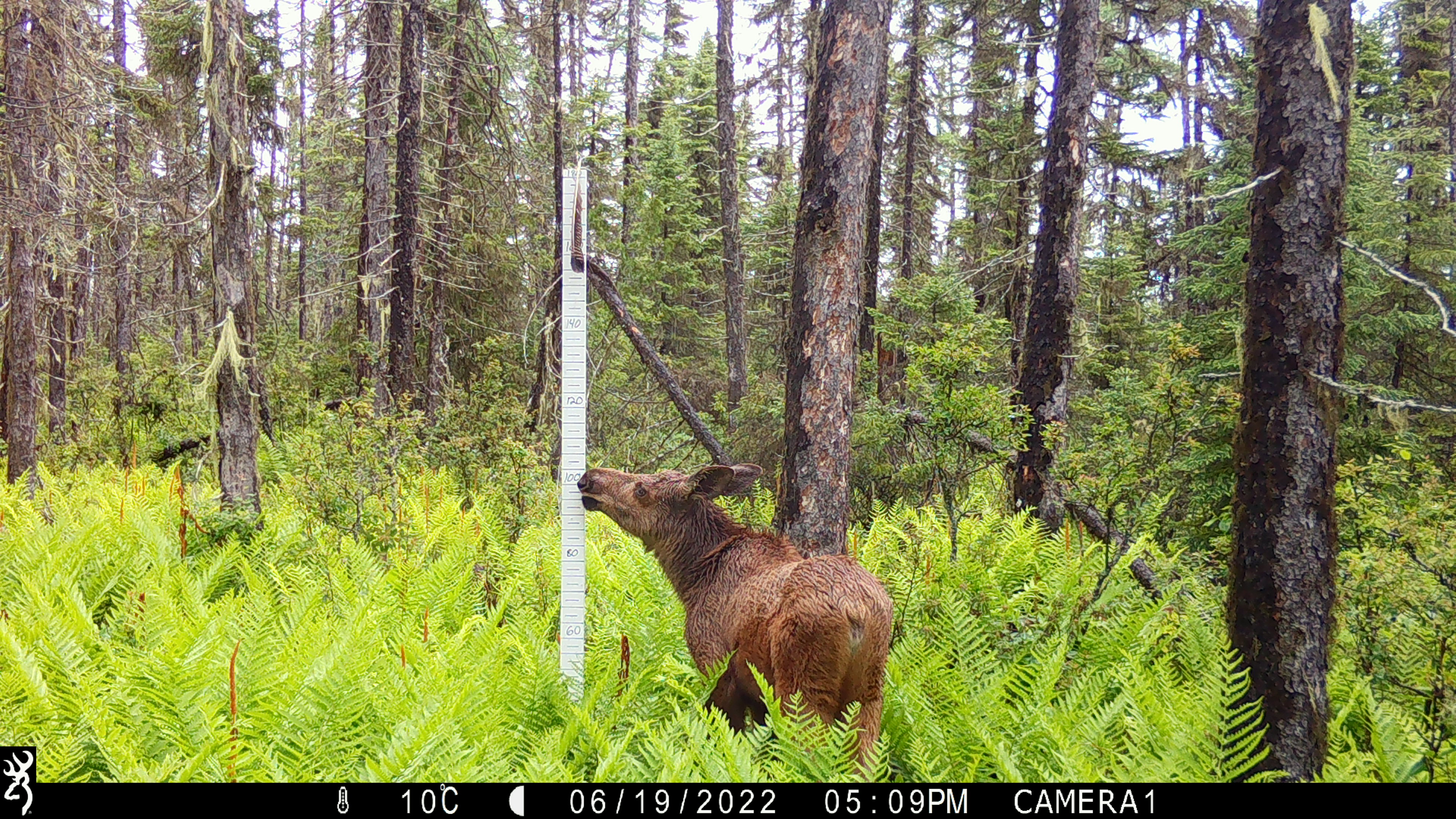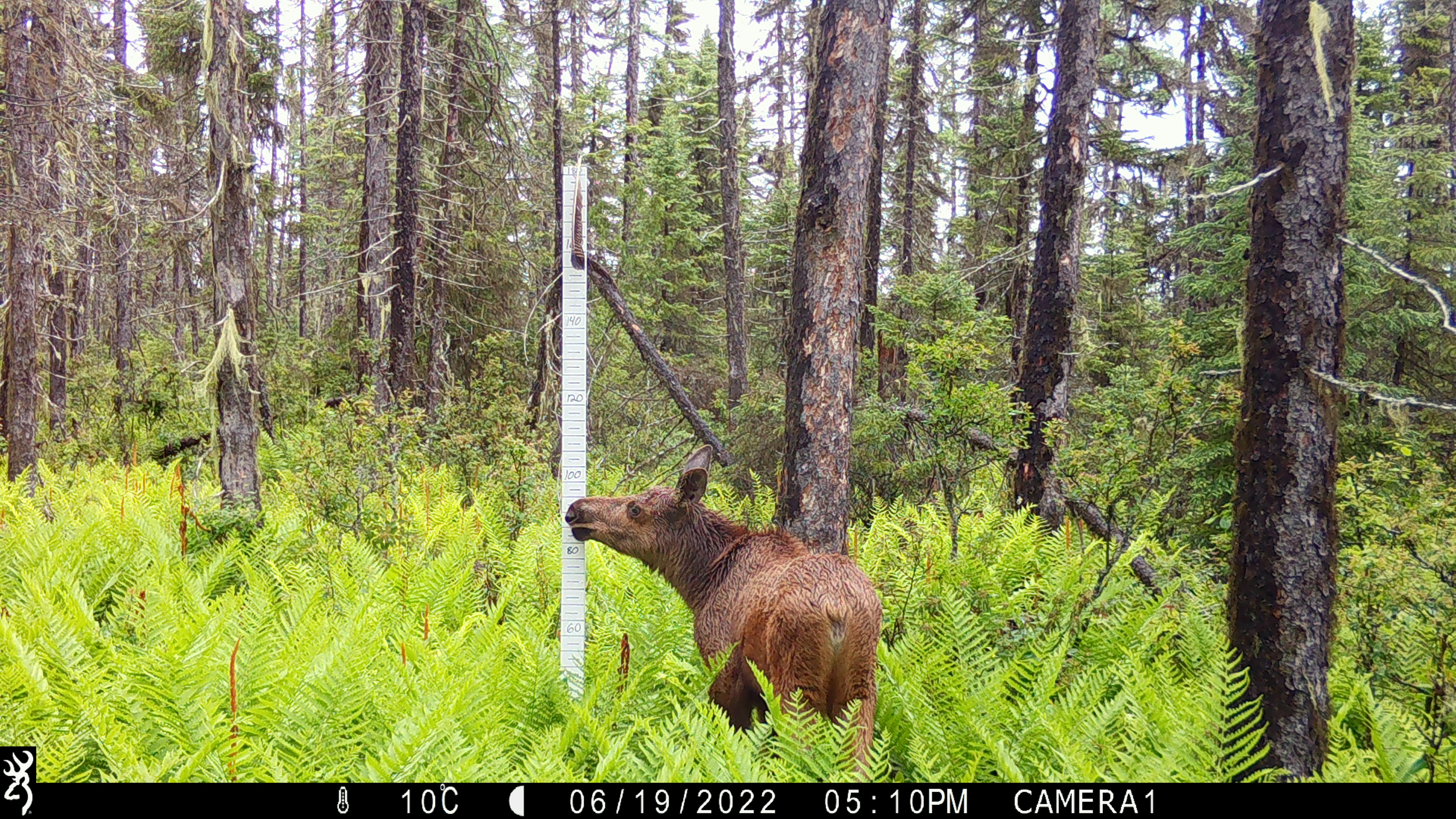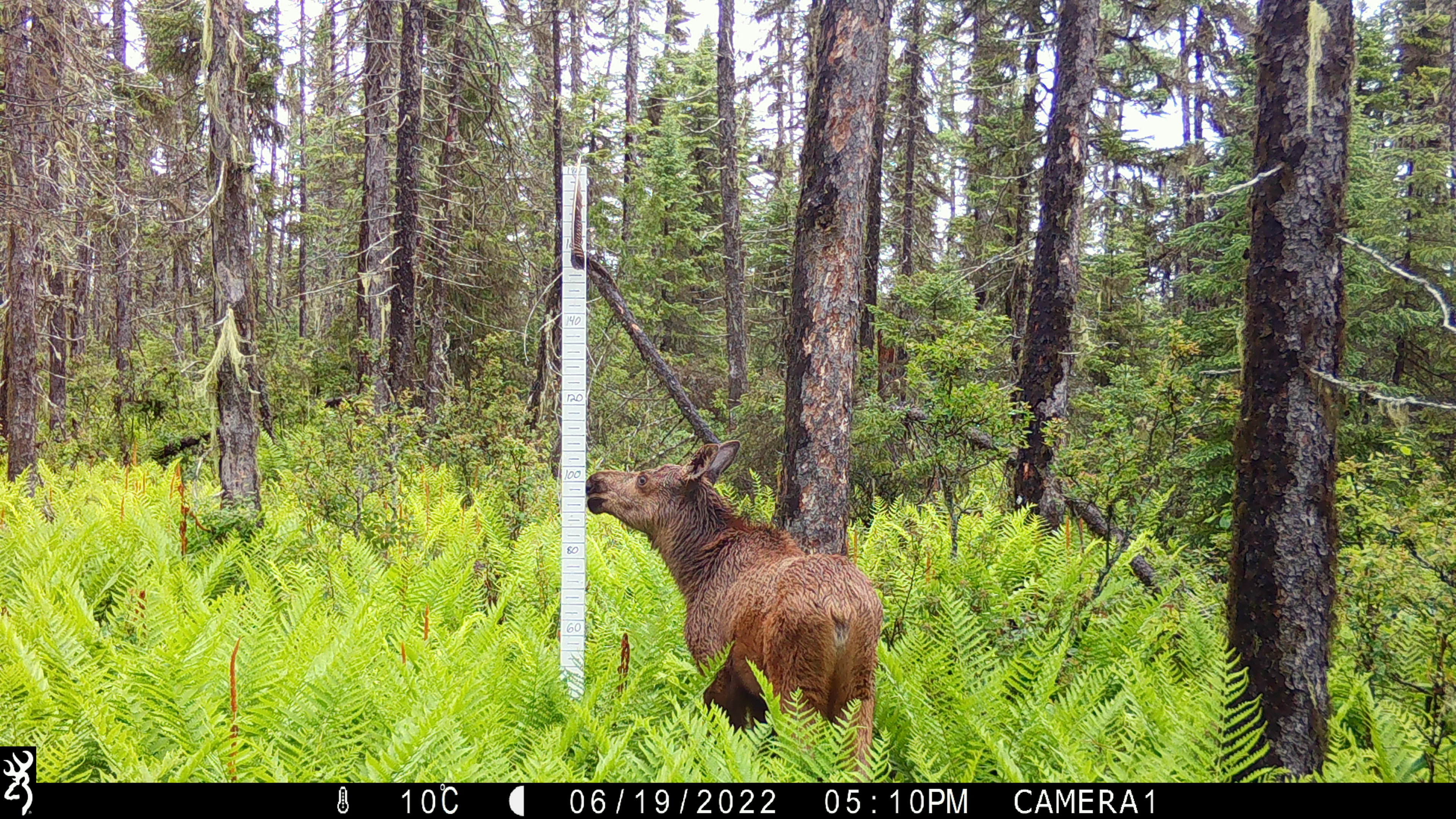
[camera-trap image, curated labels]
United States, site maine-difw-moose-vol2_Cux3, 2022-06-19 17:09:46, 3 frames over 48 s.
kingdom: Animalia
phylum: Chordata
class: Mammalia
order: Artiodactyla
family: Cervidae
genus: Alces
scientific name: Alces alces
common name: moose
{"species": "moose (Alces alces)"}